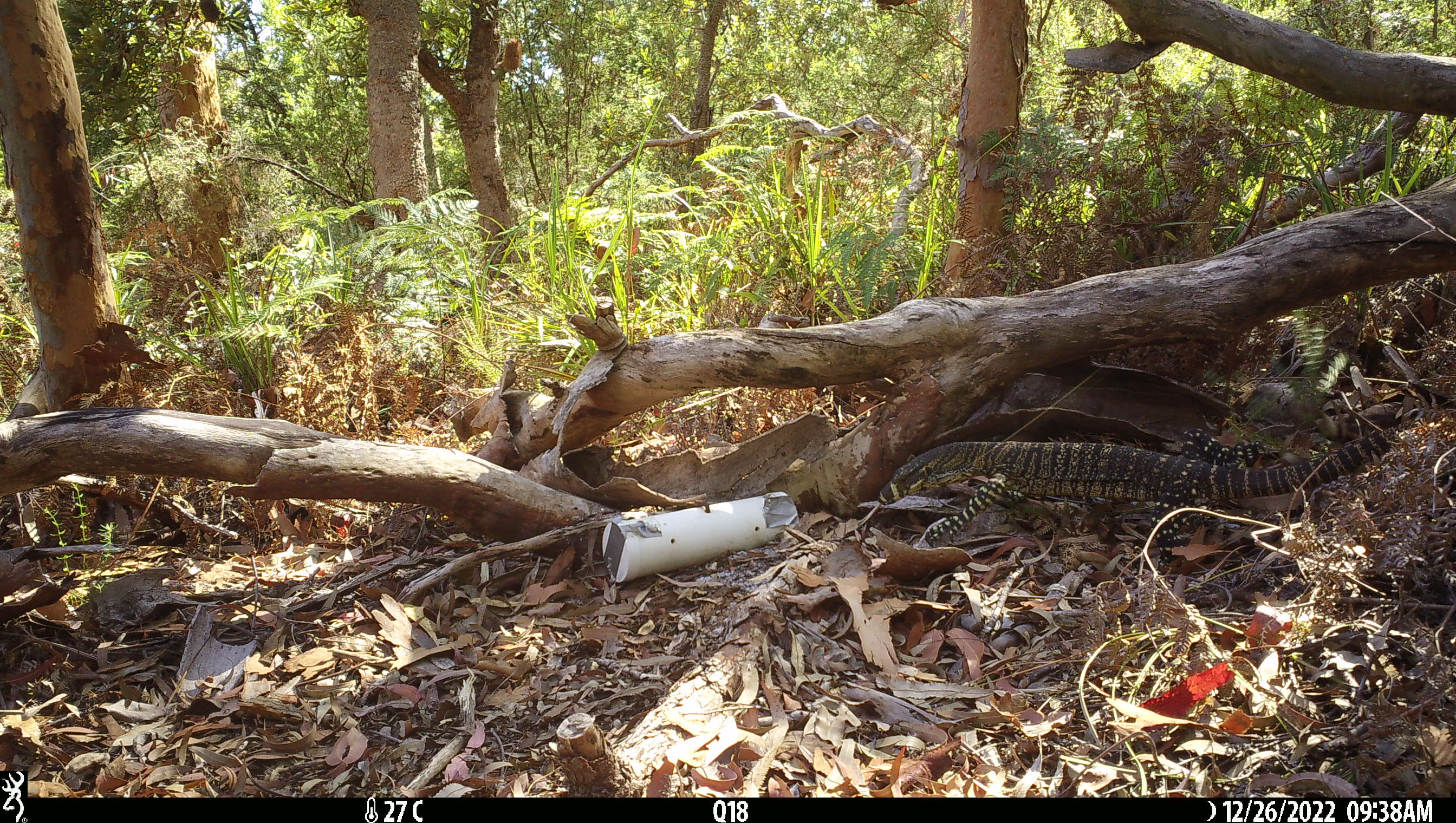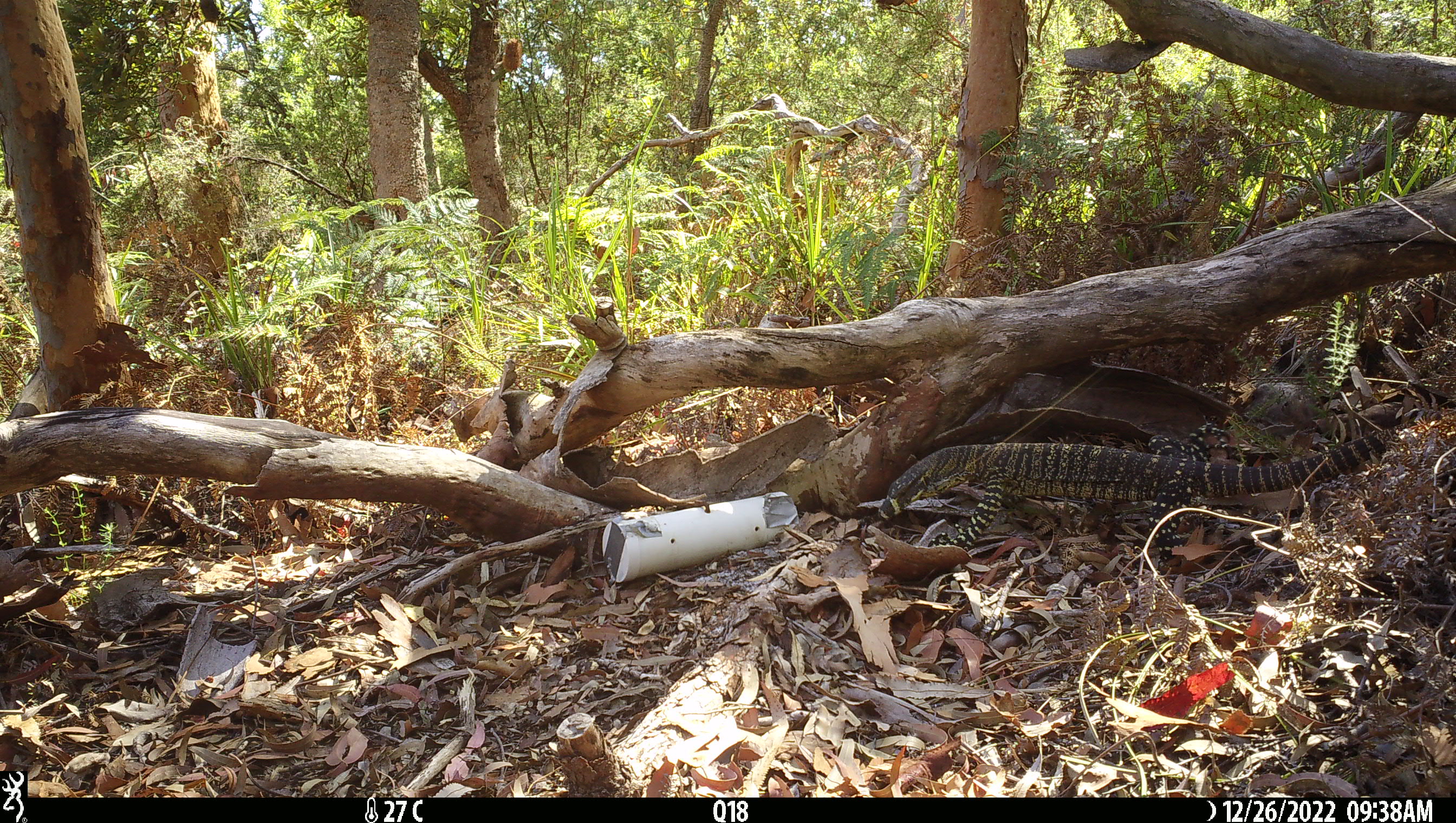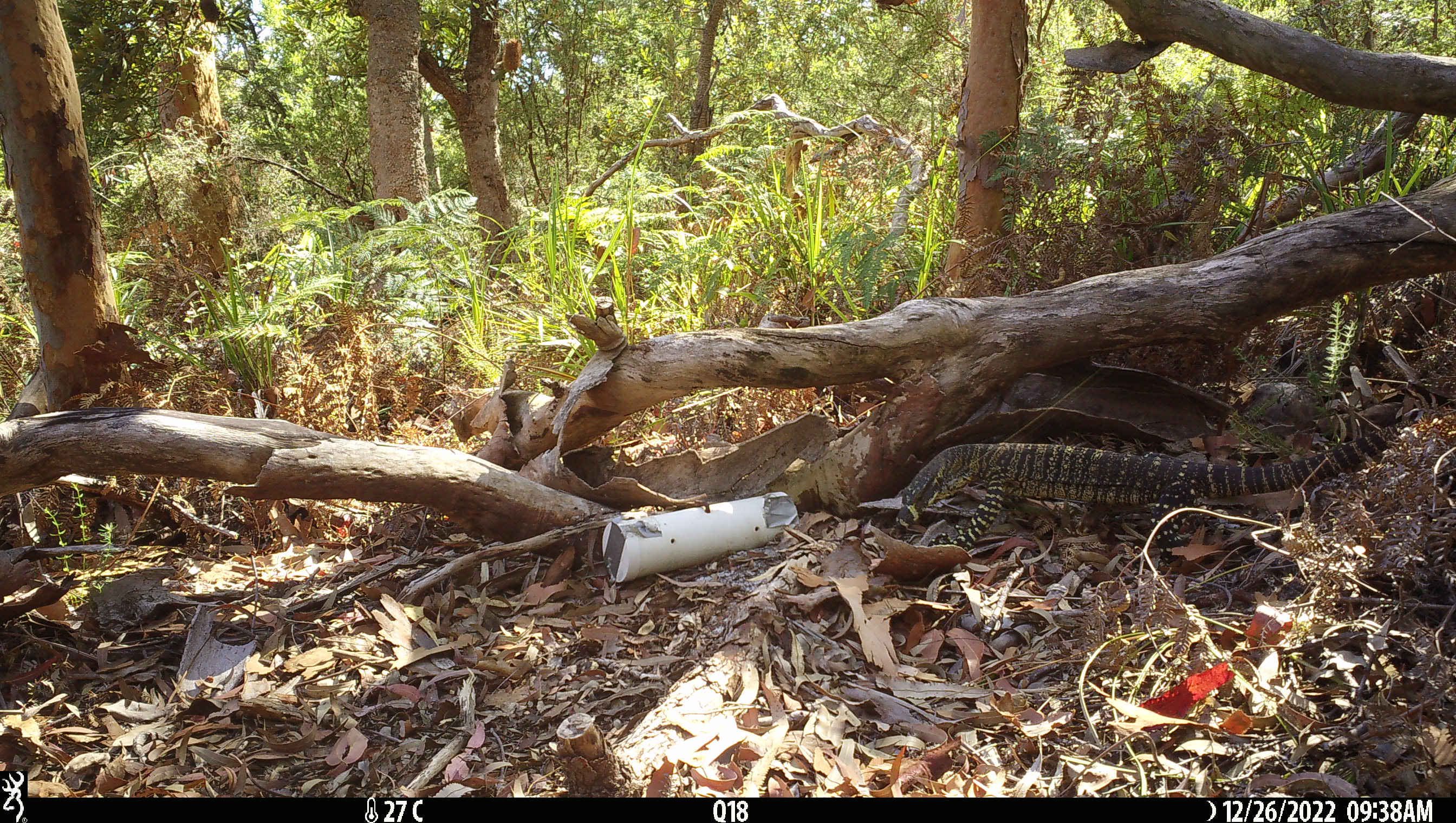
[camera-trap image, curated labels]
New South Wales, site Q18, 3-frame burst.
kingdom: Animalia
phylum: Chordata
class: Reptilia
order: Squamata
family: Varanidae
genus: Varanus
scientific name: Varanus varius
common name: lace monitor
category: goanna